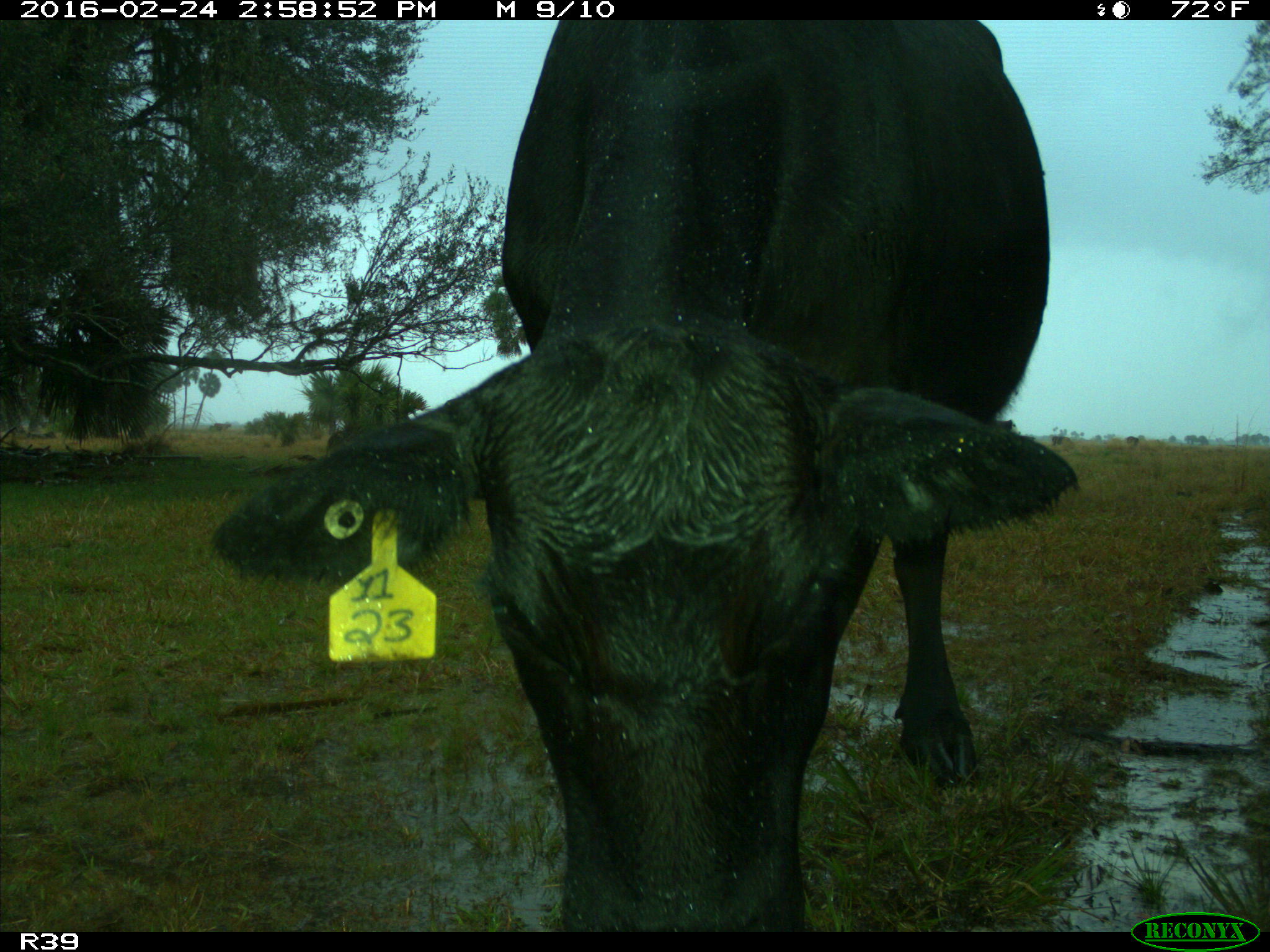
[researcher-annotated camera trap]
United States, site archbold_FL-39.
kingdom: Animalia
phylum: Chordata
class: Mammalia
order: Artiodactyla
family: Bovidae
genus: Bos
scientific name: Bos taurus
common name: domestic cow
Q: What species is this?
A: Bos taurus (domestic cow).